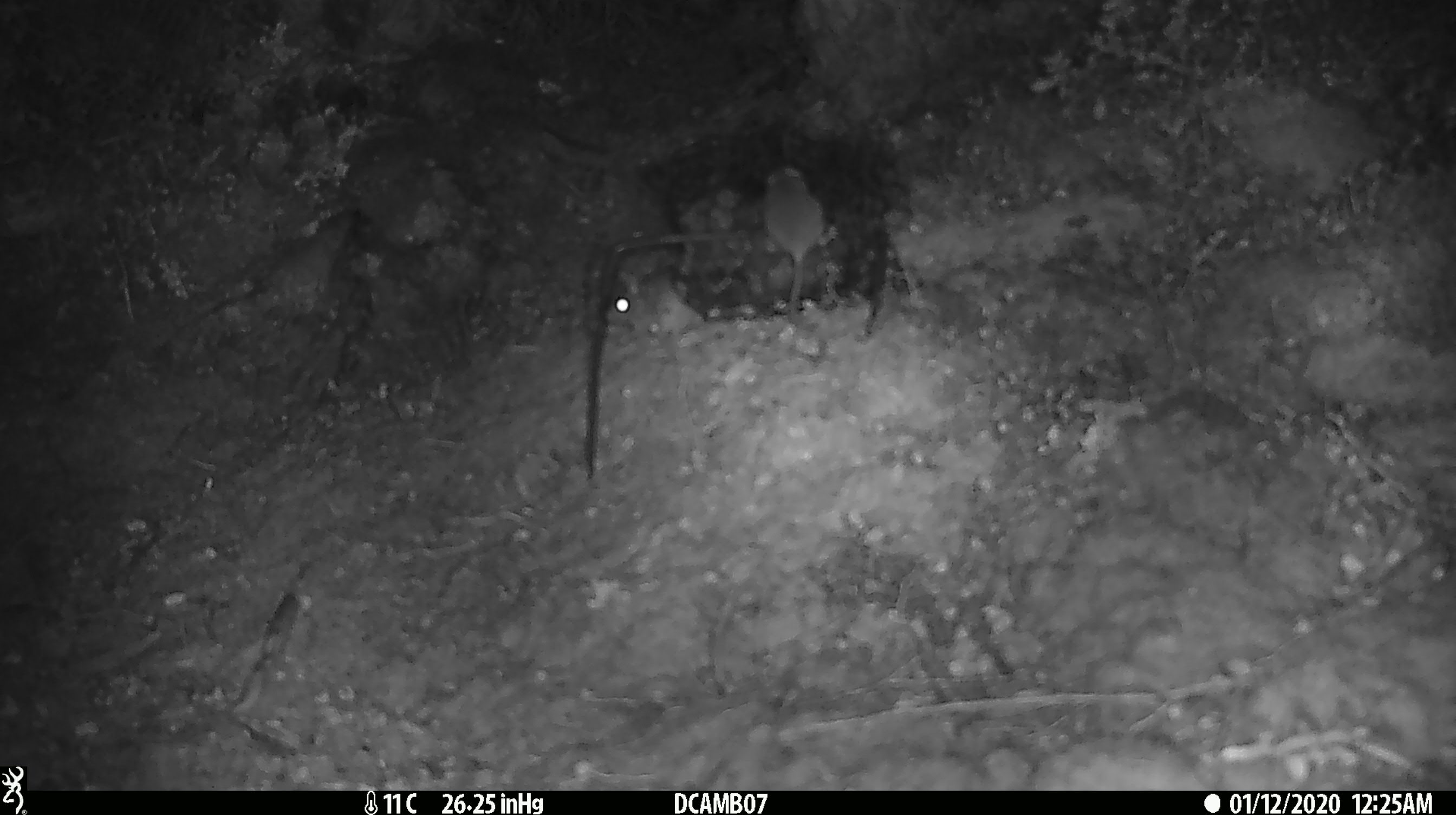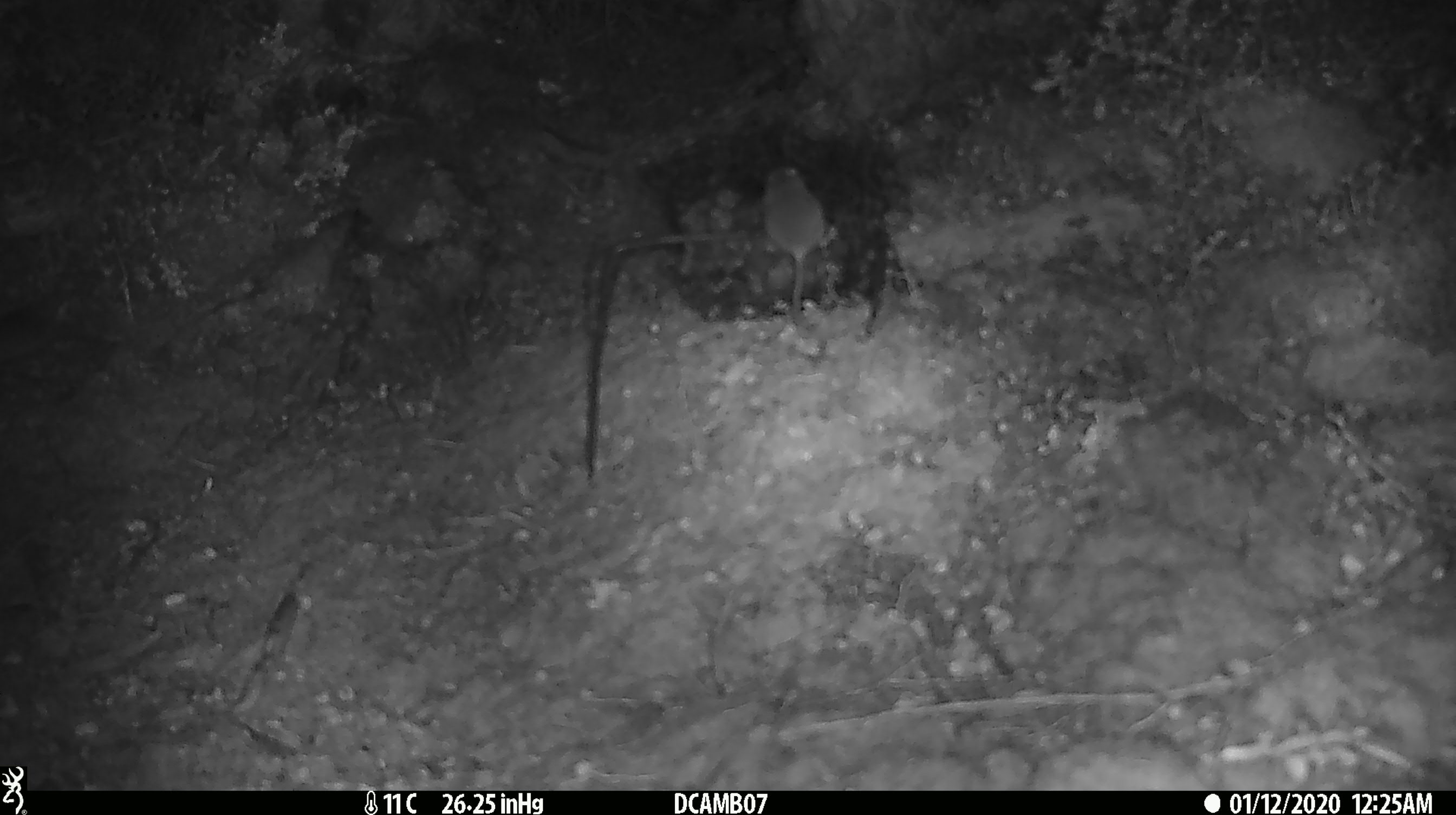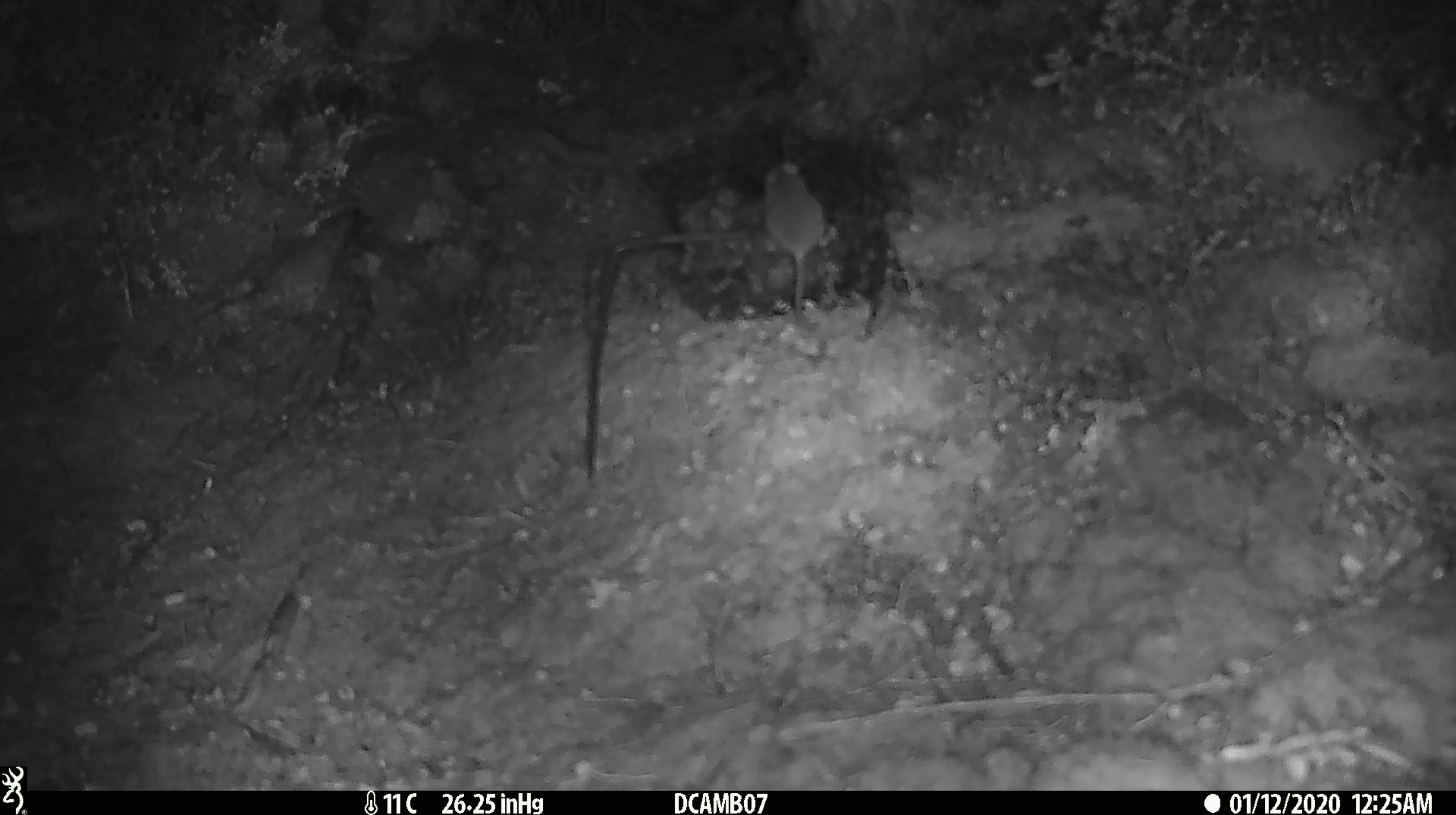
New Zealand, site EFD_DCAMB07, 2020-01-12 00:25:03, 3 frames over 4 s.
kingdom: Animalia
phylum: Chordata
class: Mammalia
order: Rodentia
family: Muridae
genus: Mus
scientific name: Mus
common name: mouse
Mouse (Mus).